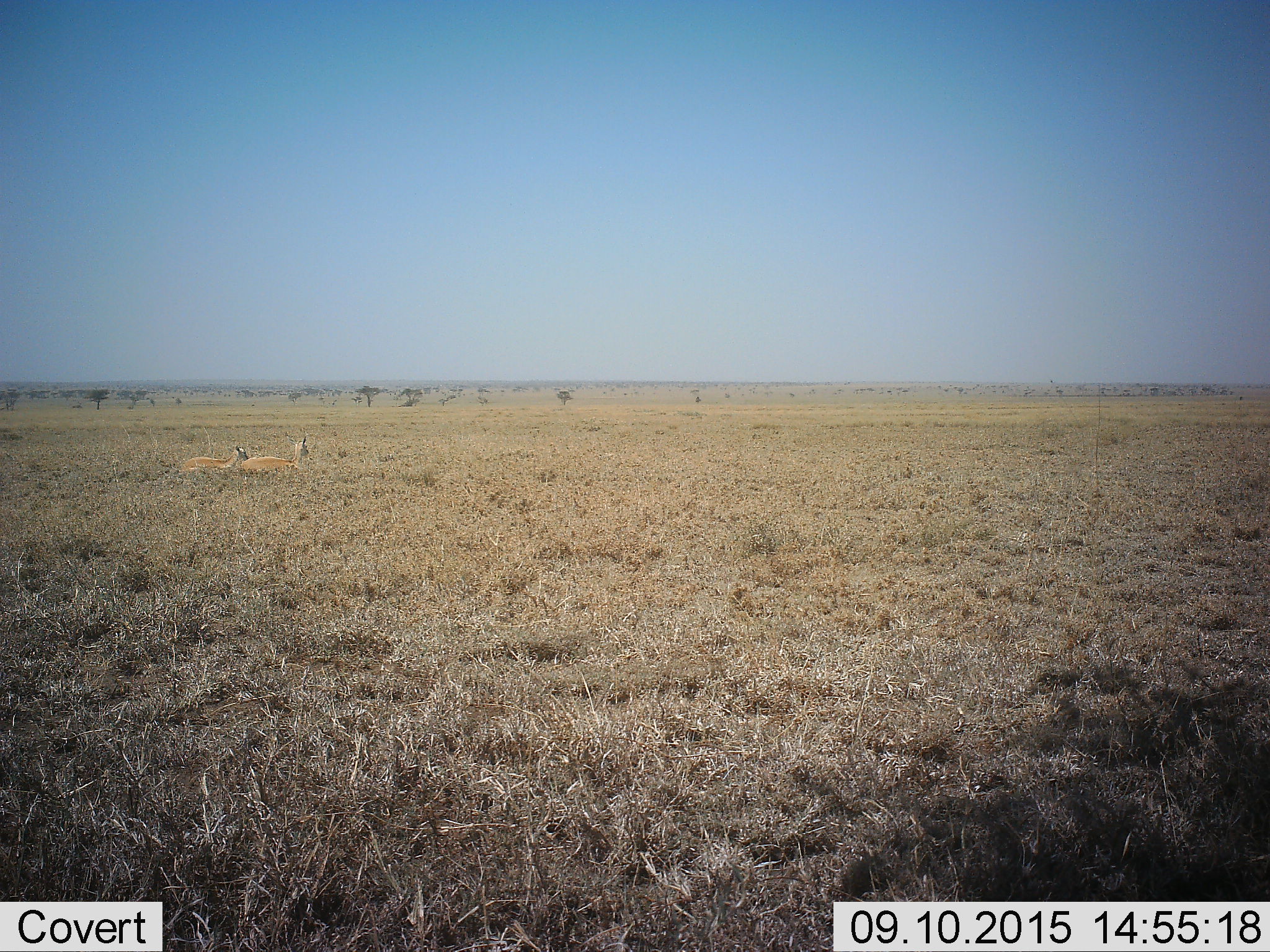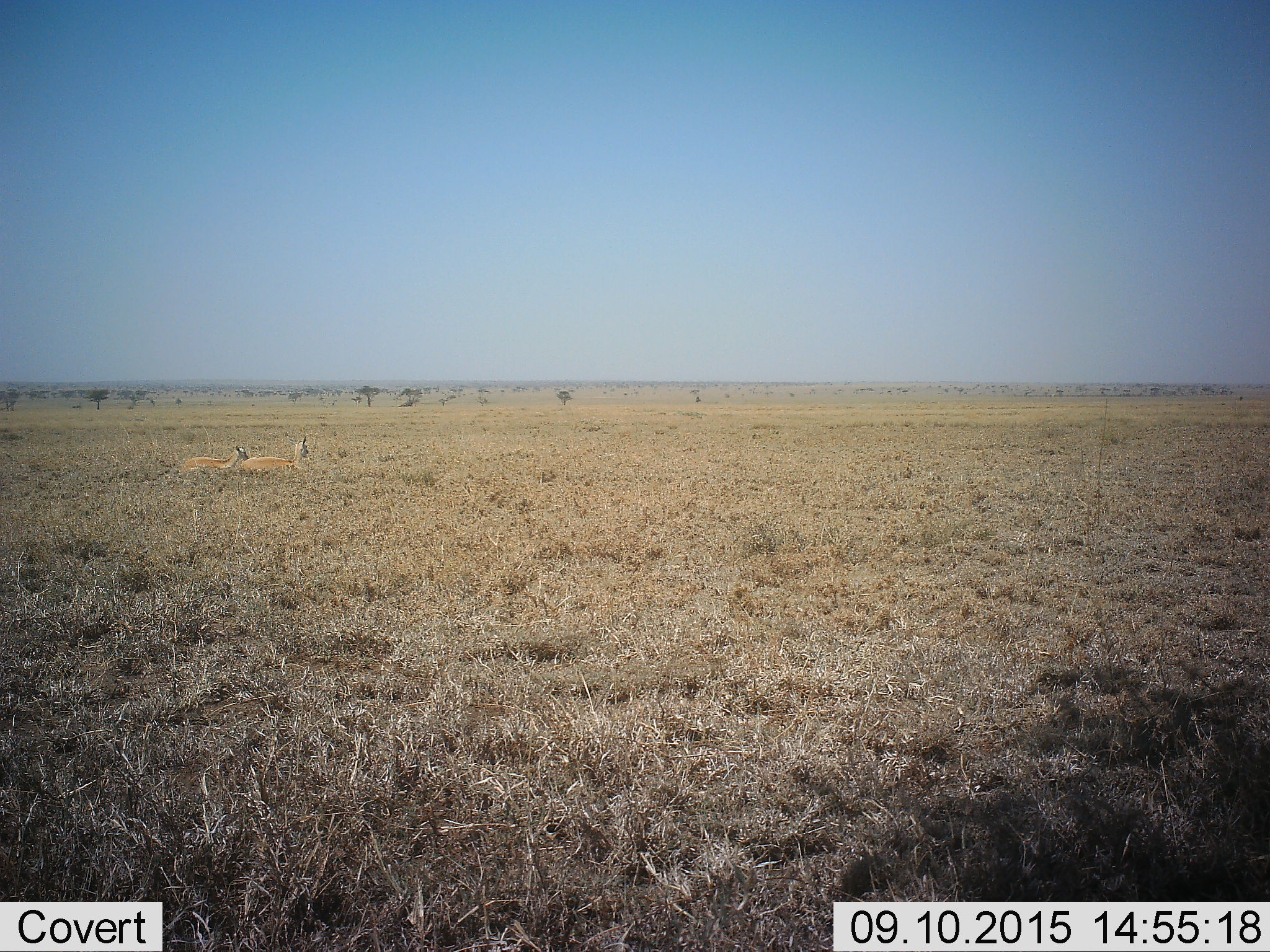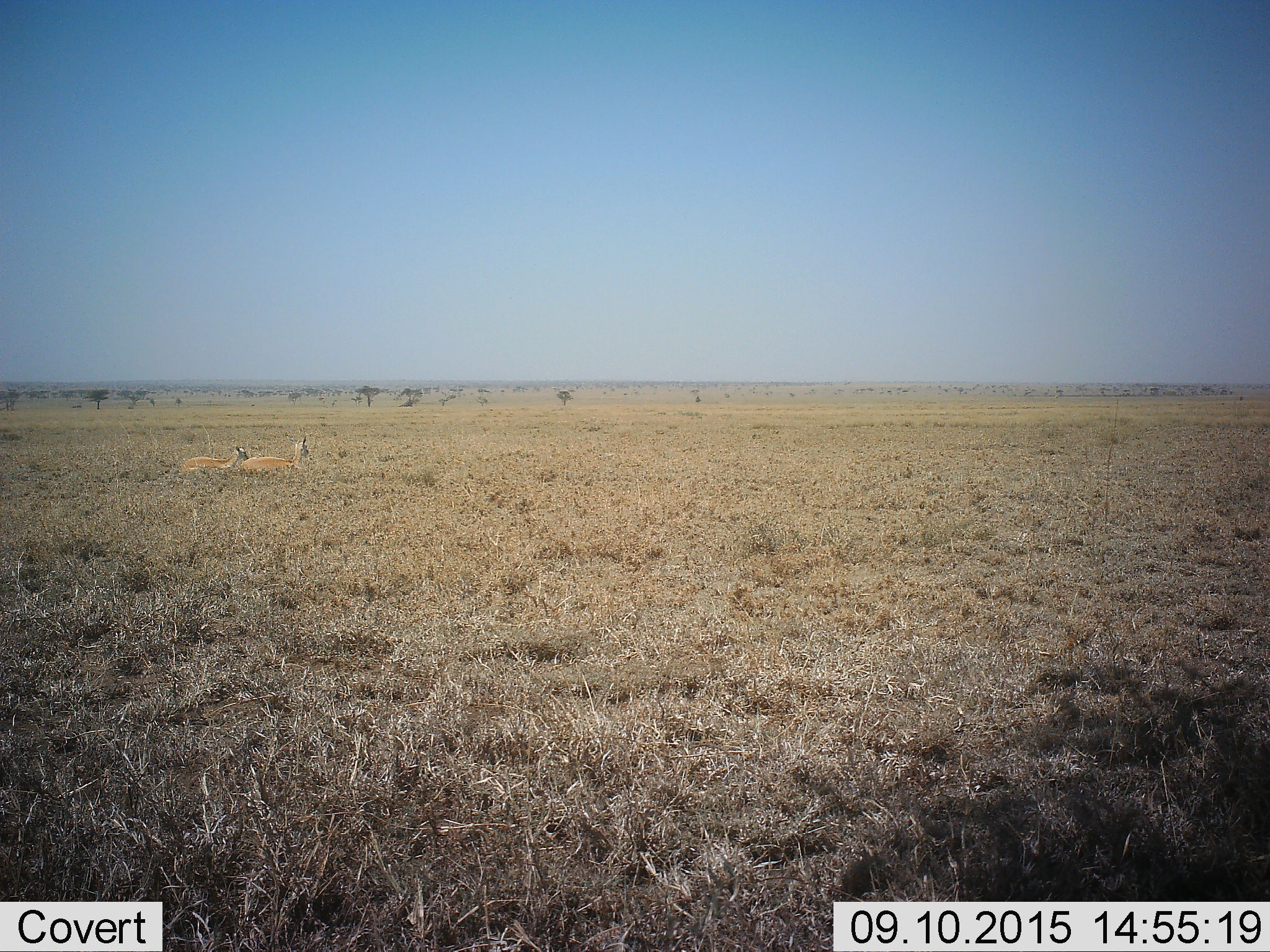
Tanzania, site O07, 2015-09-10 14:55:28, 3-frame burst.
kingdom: Animalia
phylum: Chordata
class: Mammalia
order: Artiodactyla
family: Bovidae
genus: Eudorcas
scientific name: Eudorcas thomsonii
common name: thomson's gazelle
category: gazellethomsons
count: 2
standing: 0%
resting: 100%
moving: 0%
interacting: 0%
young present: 0%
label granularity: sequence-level